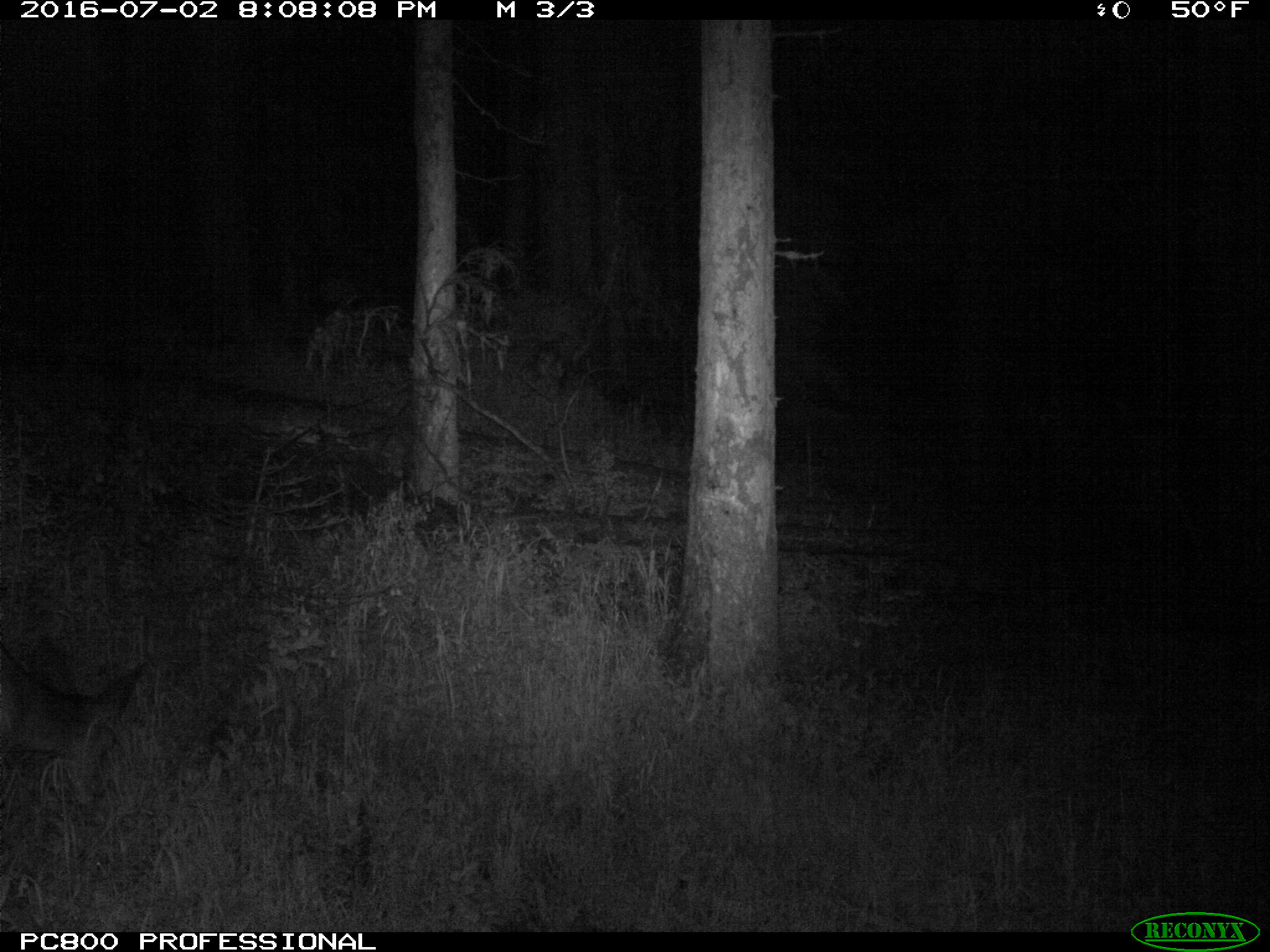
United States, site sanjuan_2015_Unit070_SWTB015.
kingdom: Animalia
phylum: Chordata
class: Mammalia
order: Artiodactyla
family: Cervidae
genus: Odocoileus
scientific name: Odocoileus hemionus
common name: mule deer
Odocoileus hemionus (mule deer).